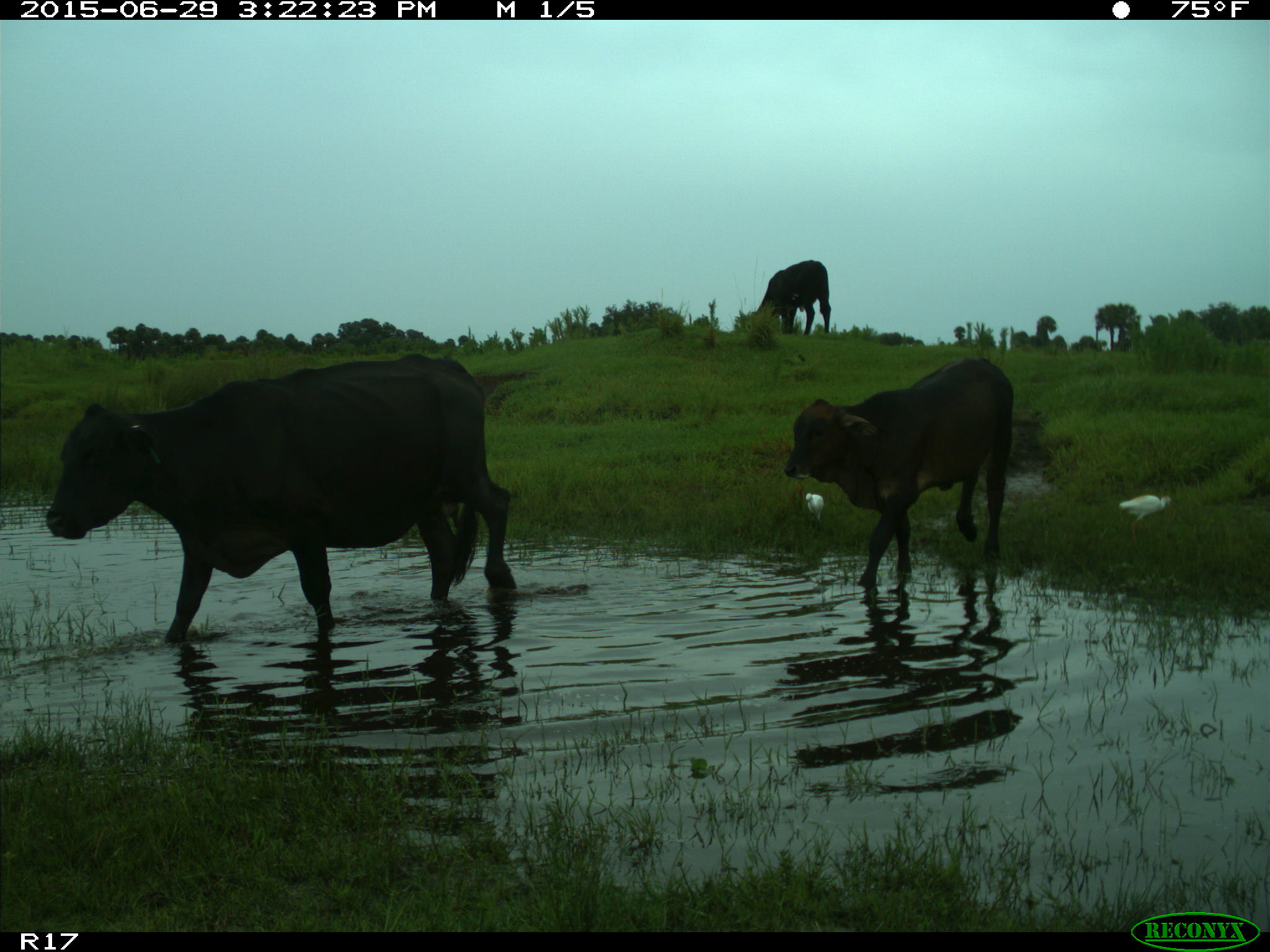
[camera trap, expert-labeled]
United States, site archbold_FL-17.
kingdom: Animalia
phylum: Chordata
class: Mammalia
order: Artiodactyla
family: Bovidae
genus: Bos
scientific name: Bos taurus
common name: domestic cow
Bos taurus (domestic cow).